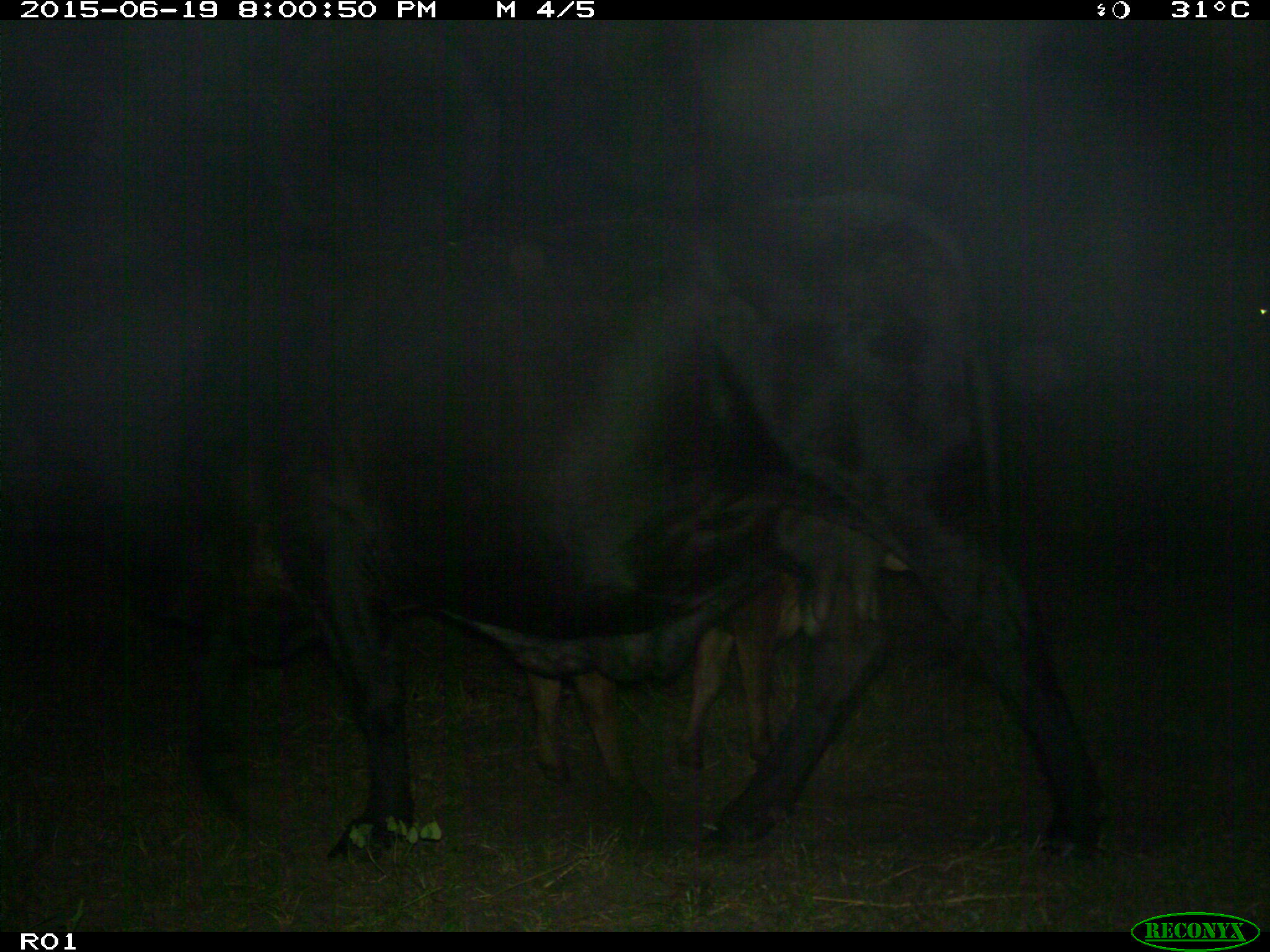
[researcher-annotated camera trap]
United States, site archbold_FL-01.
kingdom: Animalia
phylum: Chordata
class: Mammalia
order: Artiodactyla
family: Bovidae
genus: Bos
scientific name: Bos taurus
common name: domestic cow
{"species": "Bos taurus (domestic cow)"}